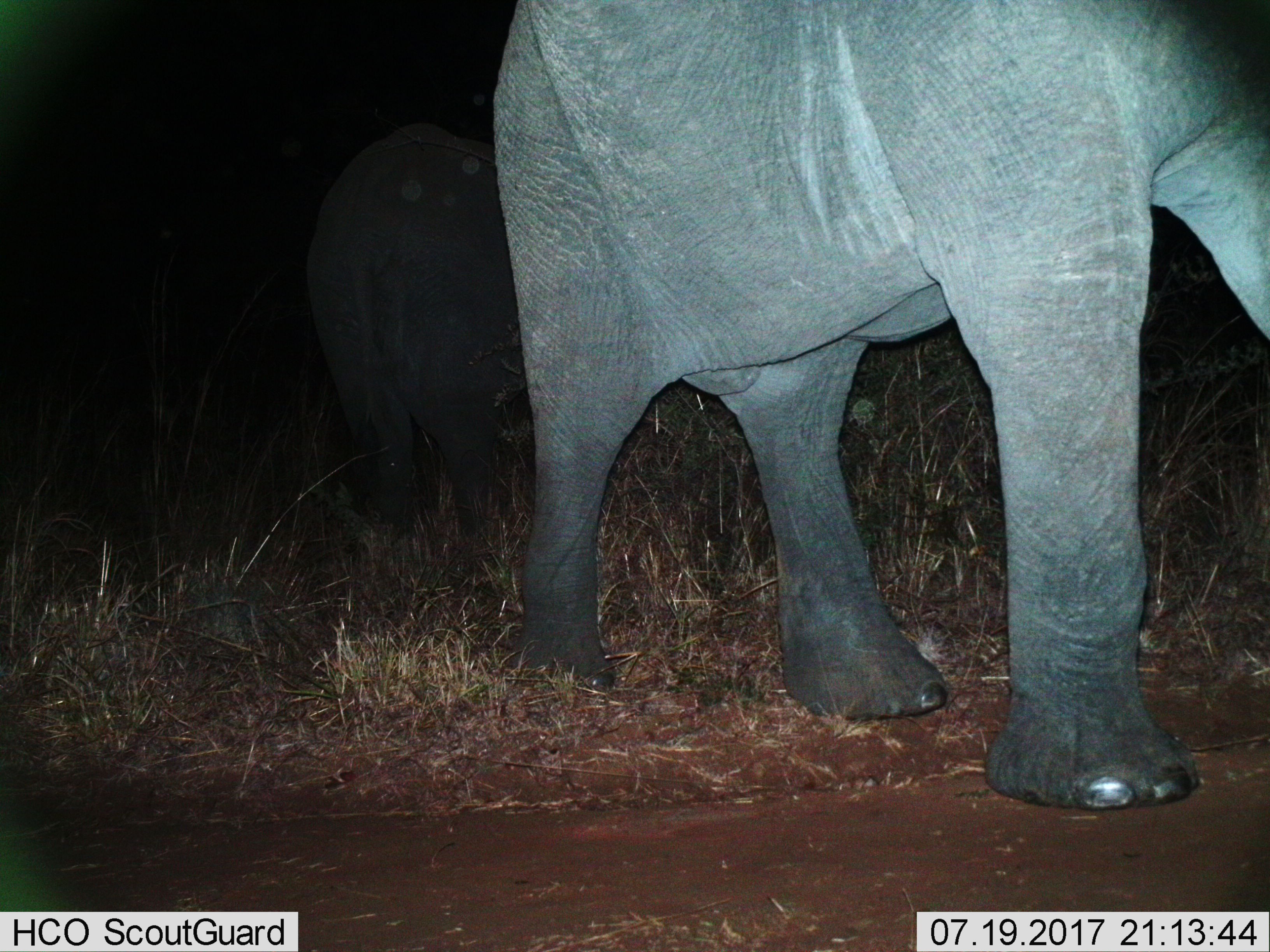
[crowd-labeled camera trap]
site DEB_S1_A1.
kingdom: Animalia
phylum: Chordata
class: Mammalia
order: Proboscidea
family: Elephantidae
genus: Loxodonta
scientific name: Loxodonta africana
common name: african bush elephant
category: elephant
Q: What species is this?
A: Elephant (african bush elephant) (Loxodonta africana).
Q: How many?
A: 1.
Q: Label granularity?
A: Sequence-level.